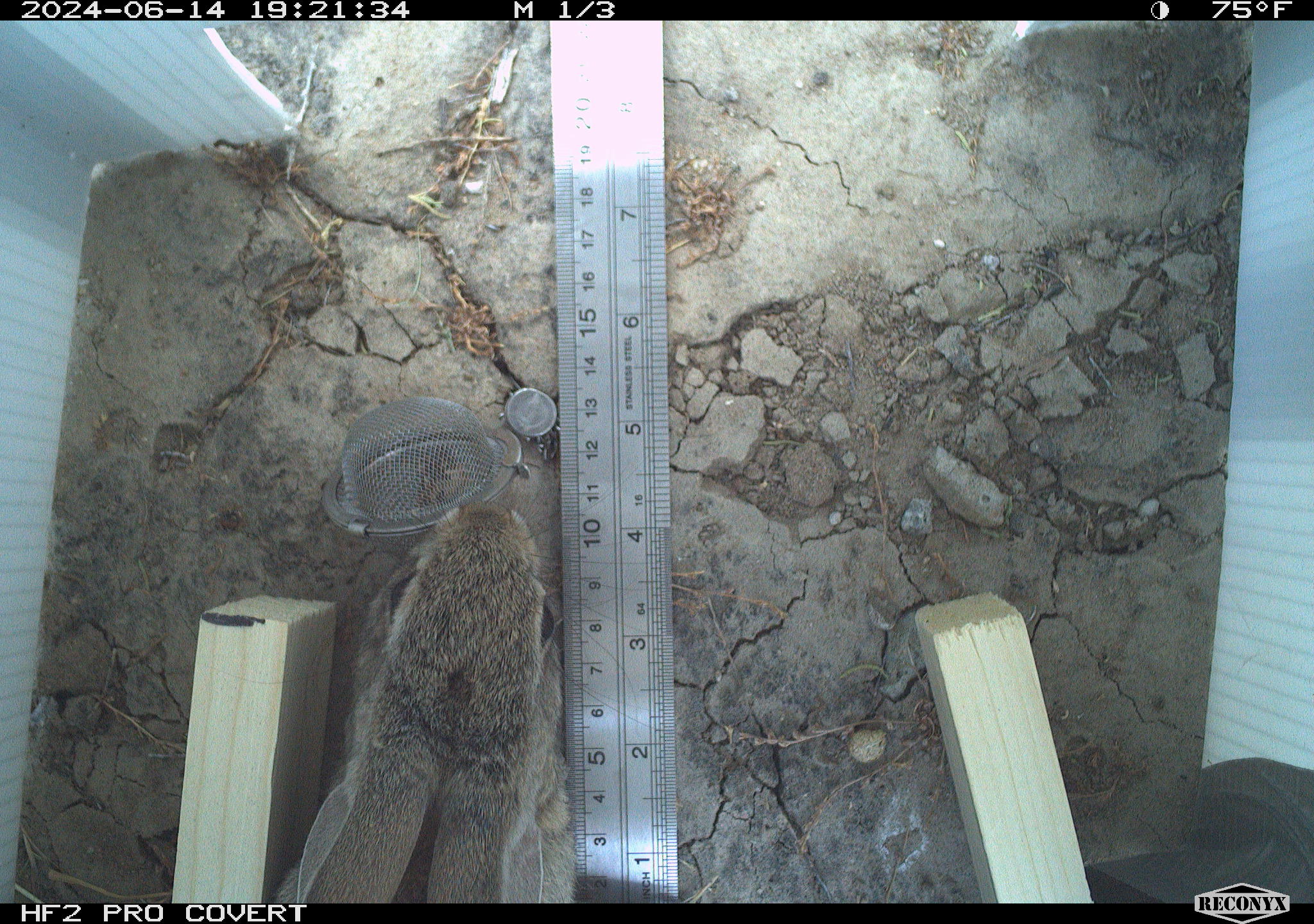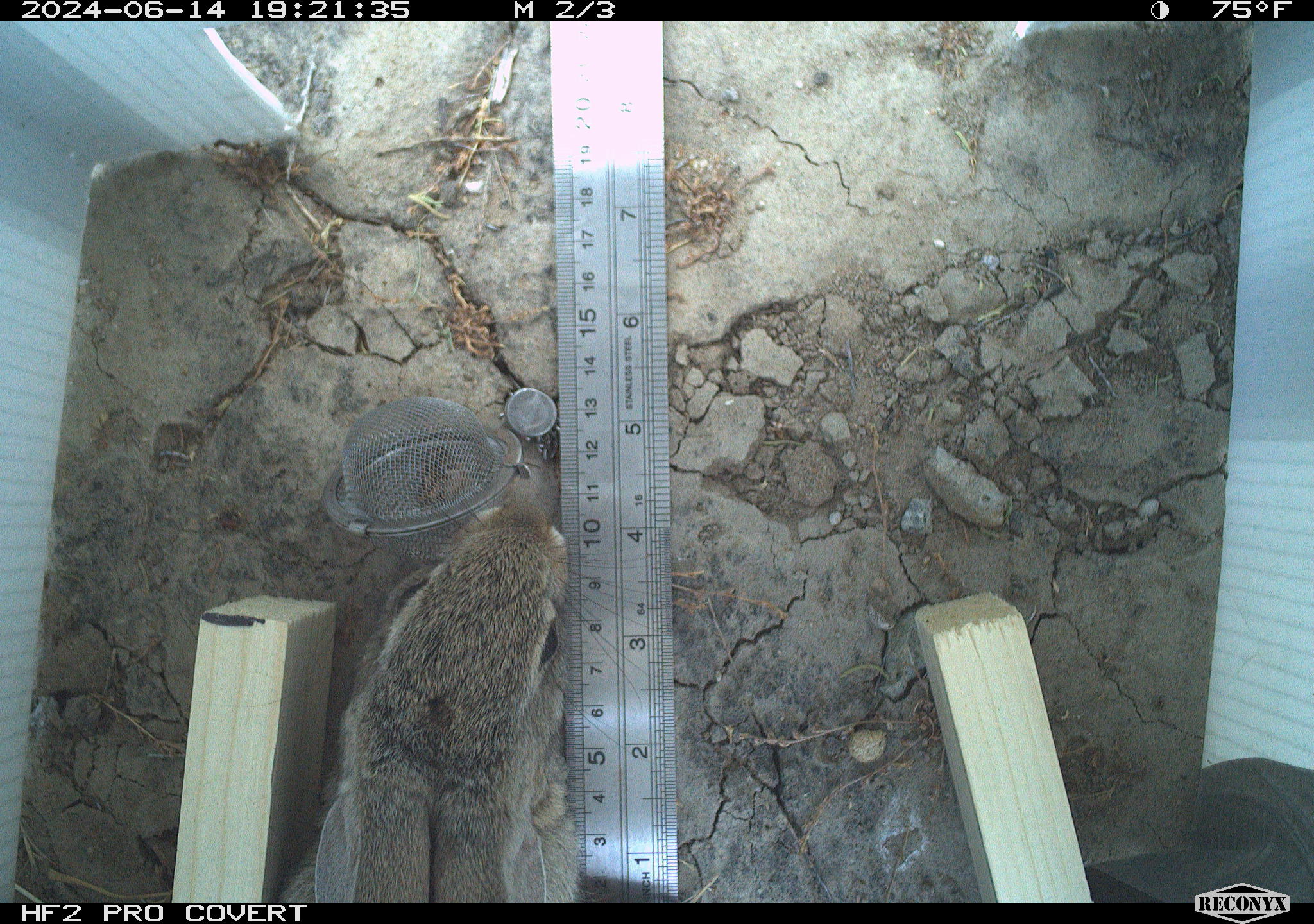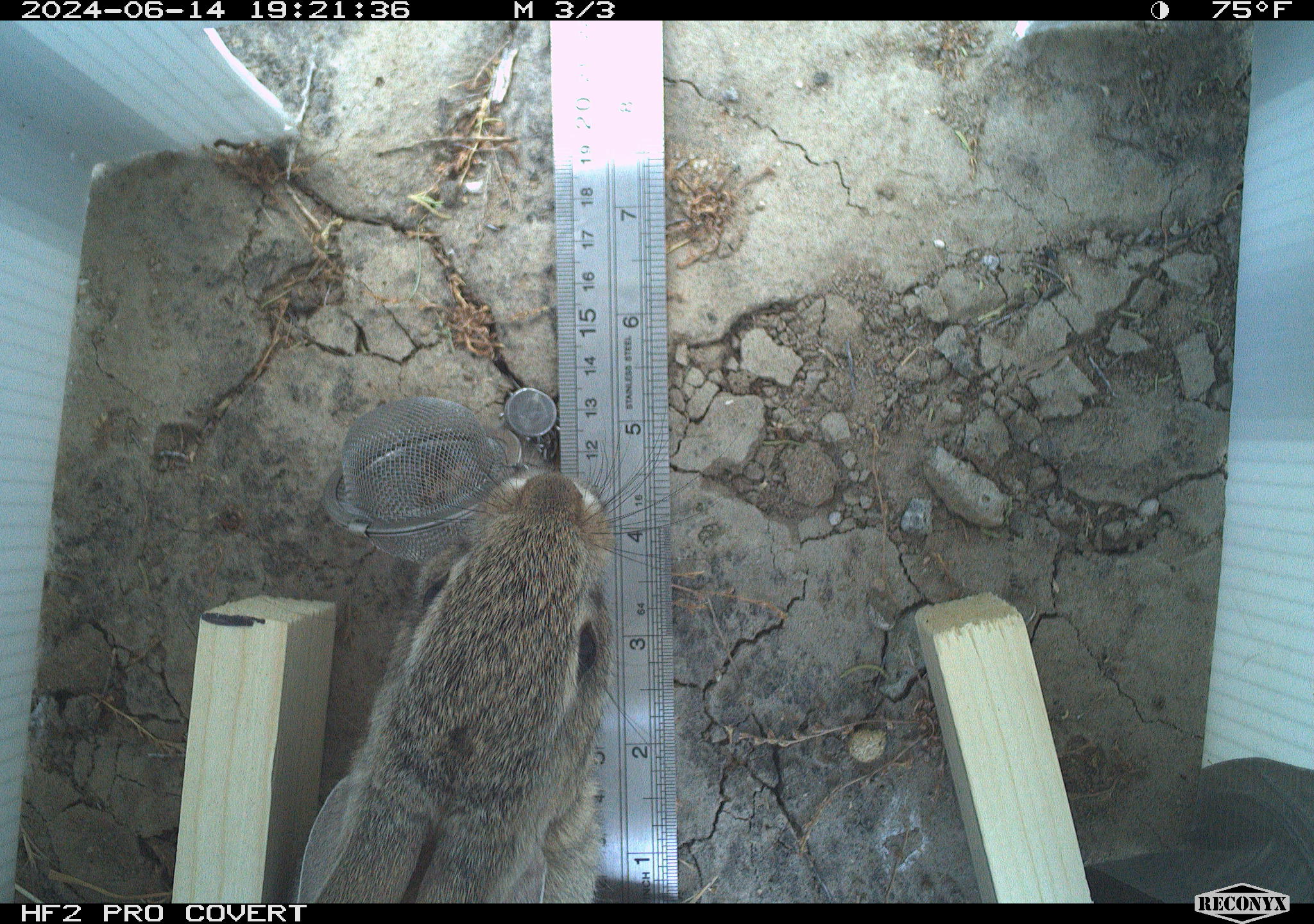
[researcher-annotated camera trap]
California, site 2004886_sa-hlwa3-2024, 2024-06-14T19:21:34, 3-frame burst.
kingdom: Animalia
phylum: Chordata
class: Mammalia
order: Lagomorpha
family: Leporidae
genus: Sylvilagus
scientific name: Sylvilagus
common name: cottontail rabbits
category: sylvilagus species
Sylvilagus species (cottontail rabbits) (Sylvilagus).